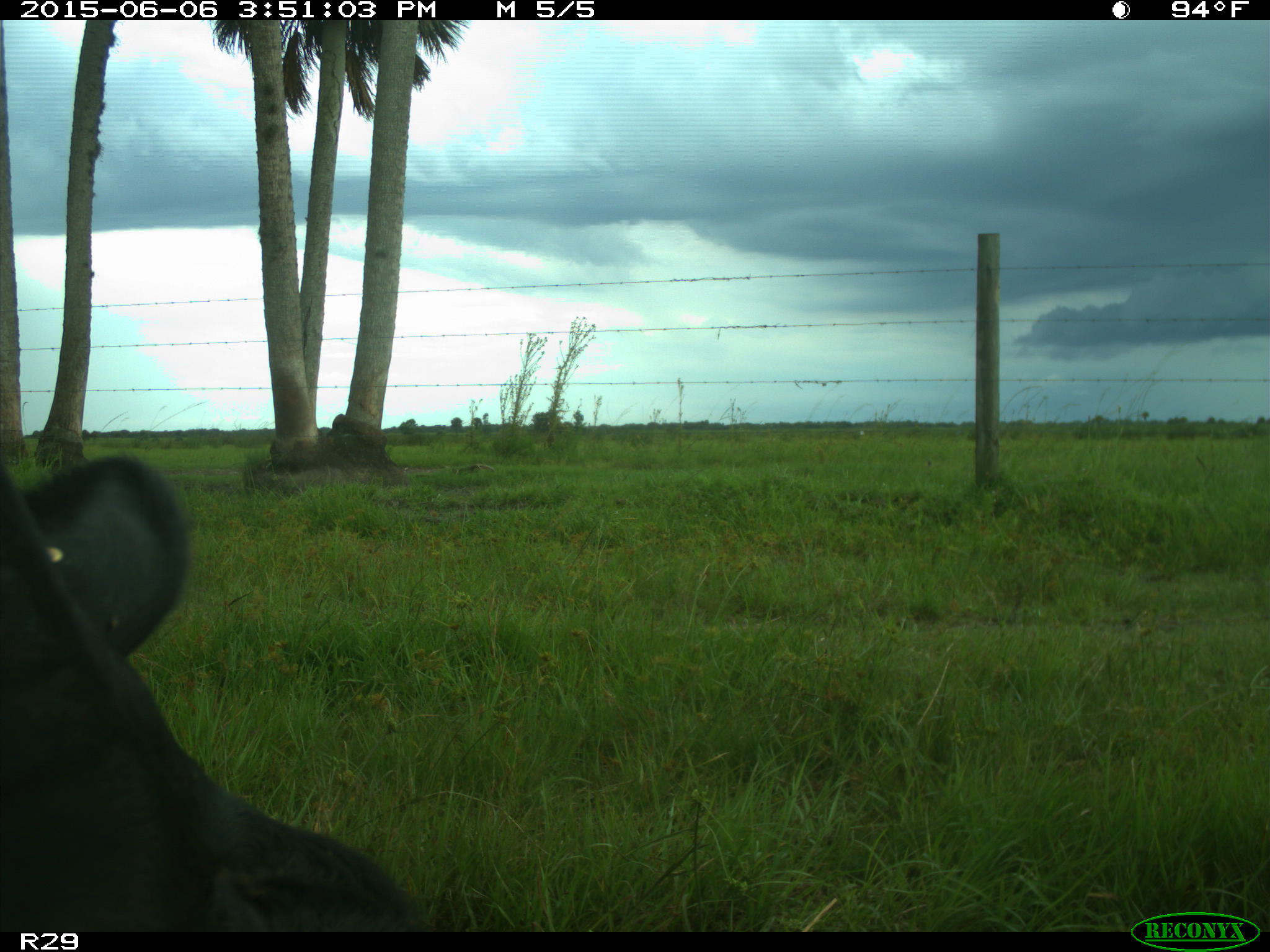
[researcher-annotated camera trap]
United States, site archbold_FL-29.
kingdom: Animalia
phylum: Chordata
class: Mammalia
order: Artiodactyla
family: Bovidae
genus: Bos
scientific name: Bos taurus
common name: domestic cow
Bos taurus (domestic cow).